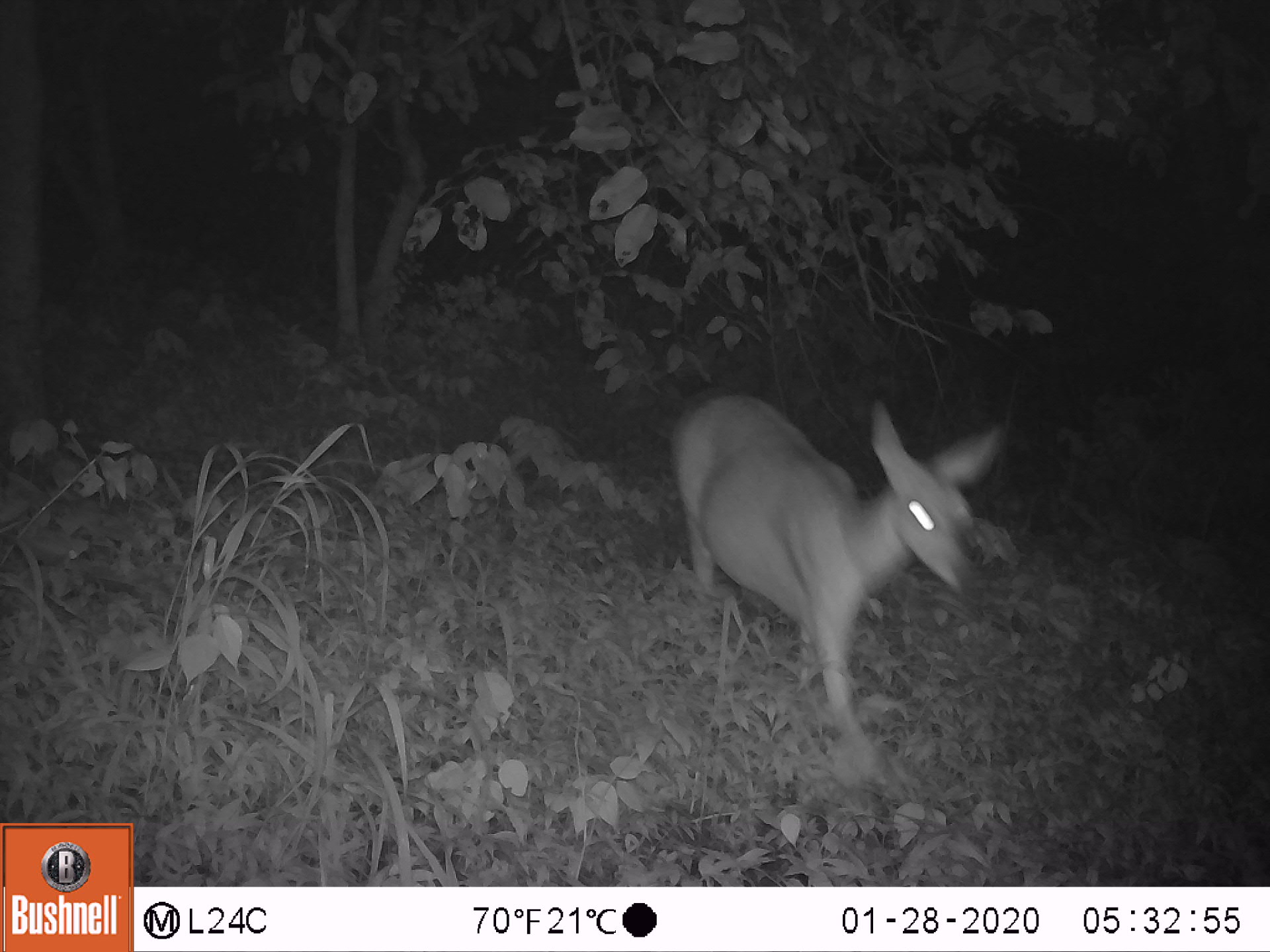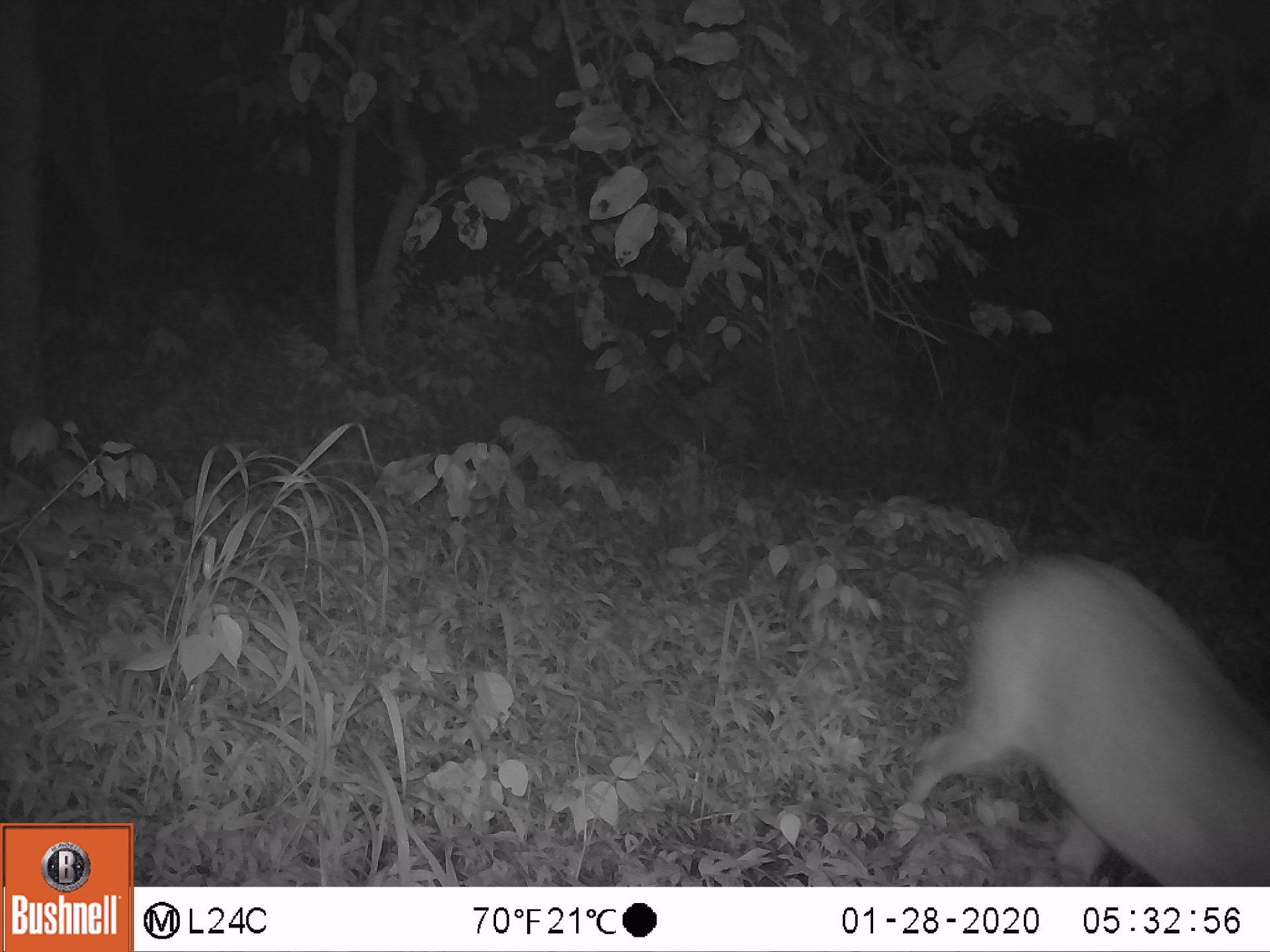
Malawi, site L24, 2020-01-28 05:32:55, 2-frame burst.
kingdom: Animalia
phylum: Chordata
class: Mammalia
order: Artiodactyla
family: Bovidae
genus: Tragelaphus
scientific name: Tragelaphus sylvaticus sylvaticus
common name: cape bushbuck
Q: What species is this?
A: Cape bushbuck (Tragelaphus sylvaticus sylvaticus).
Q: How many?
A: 1.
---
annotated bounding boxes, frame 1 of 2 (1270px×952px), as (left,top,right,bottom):
cape bushbuck: (661,392,1006,788)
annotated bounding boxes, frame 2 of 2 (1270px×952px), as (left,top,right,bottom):
cape bushbuck: (903,547,1269,885)